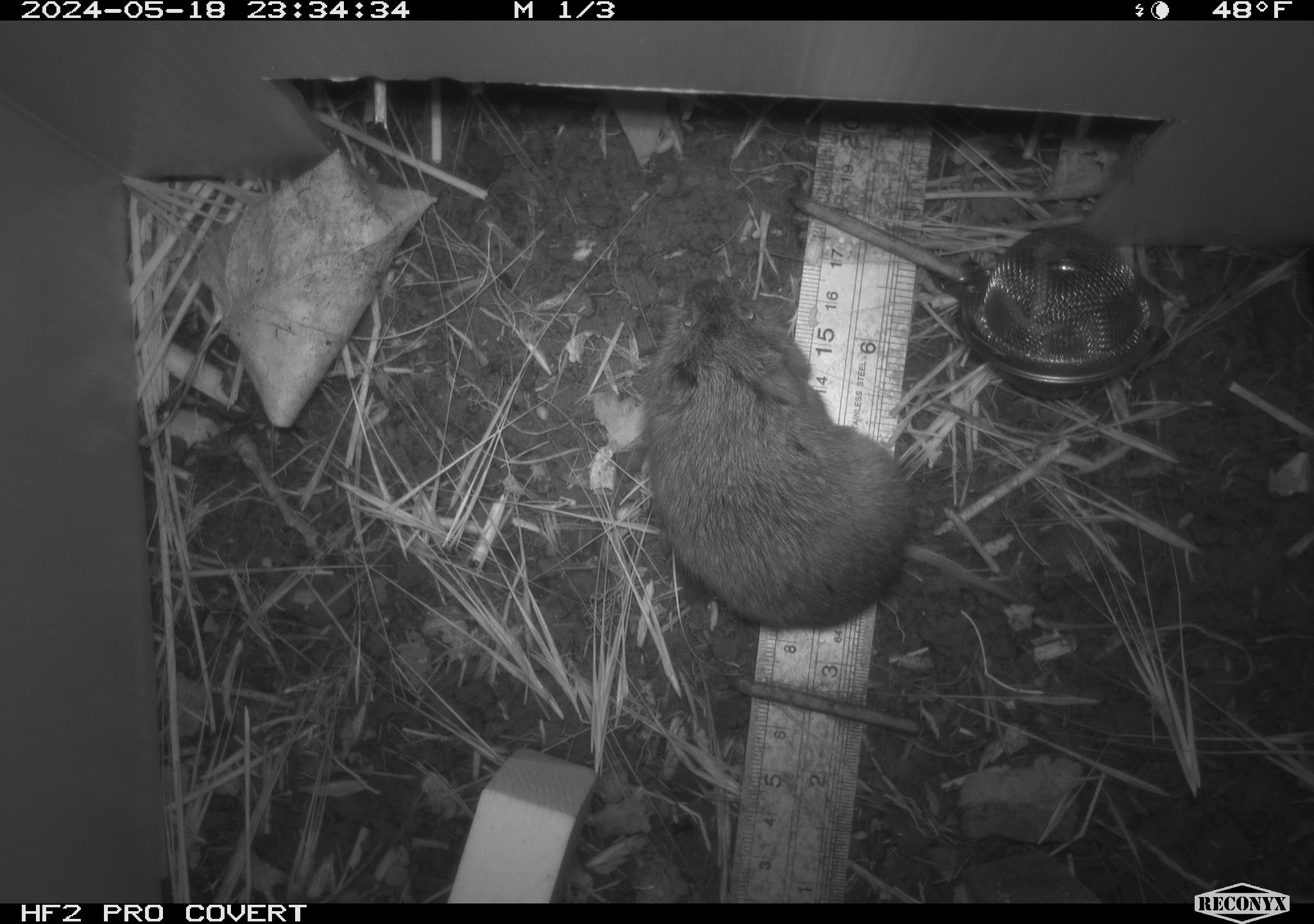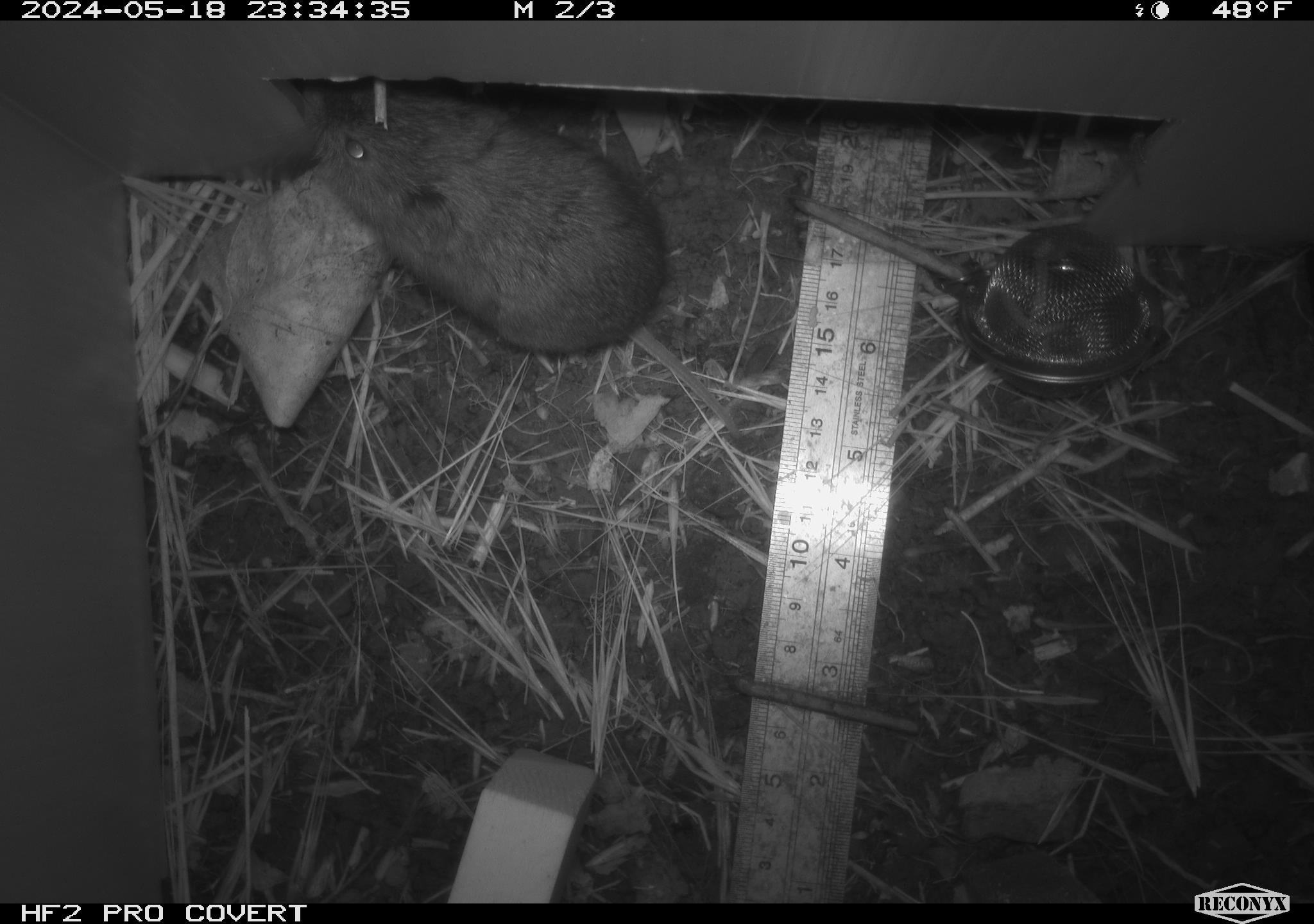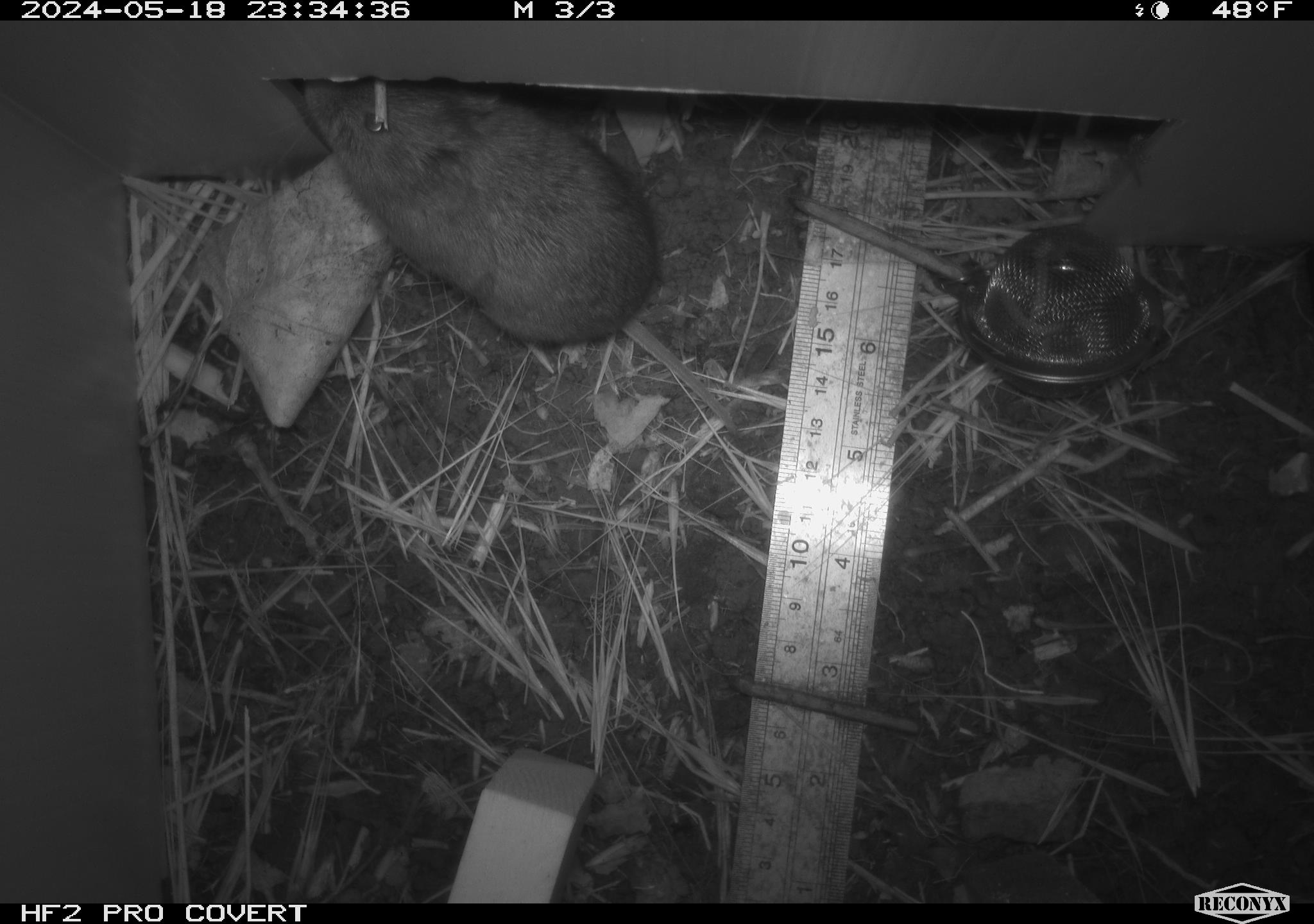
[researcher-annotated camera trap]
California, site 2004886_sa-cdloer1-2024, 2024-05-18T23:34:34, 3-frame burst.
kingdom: Animalia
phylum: Chordata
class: Mammalia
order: Rodentia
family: Cricetidae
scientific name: Arvicolinae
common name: voles, lemmings, and muskrats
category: arvicolinae subfamily